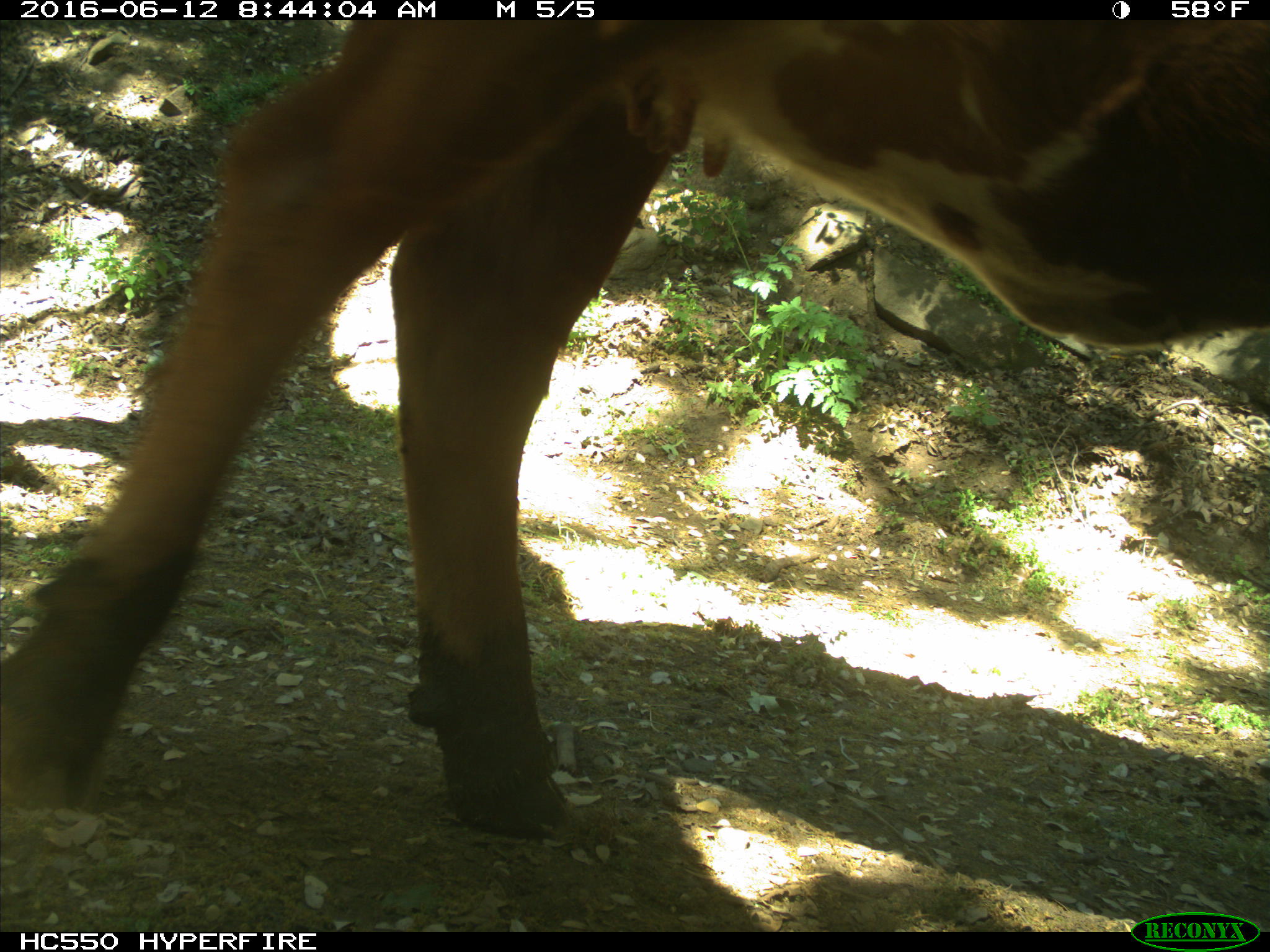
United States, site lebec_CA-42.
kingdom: Animalia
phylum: Chordata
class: Mammalia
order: Artiodactyla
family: Bovidae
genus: Bos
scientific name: Bos taurus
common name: domestic cow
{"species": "Bos taurus (domestic cow)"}